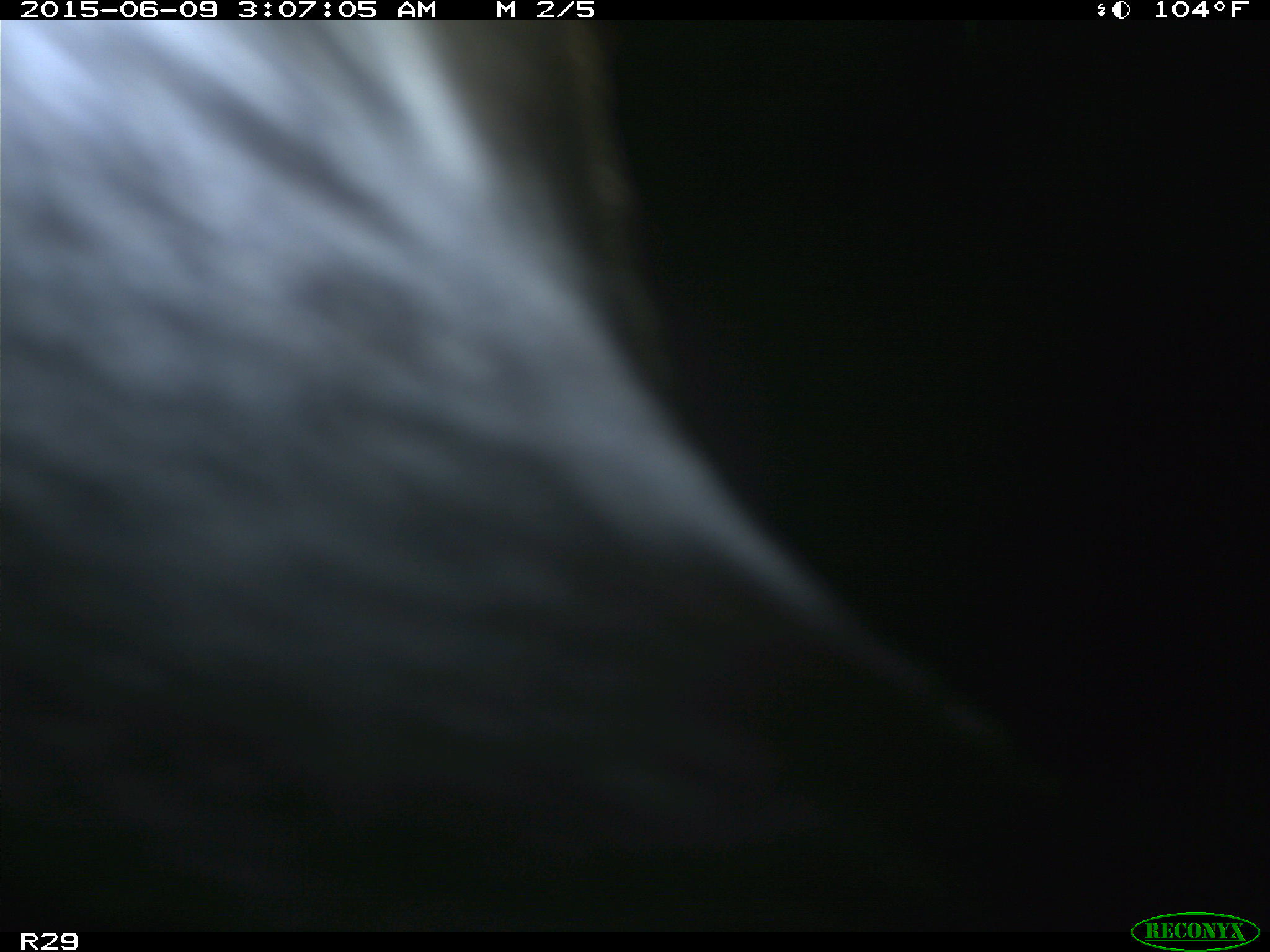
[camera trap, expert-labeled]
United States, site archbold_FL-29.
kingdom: Animalia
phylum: Chordata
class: Mammalia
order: Artiodactyla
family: Bovidae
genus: Bos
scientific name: Bos taurus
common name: domestic cow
Bos taurus (domestic cow).